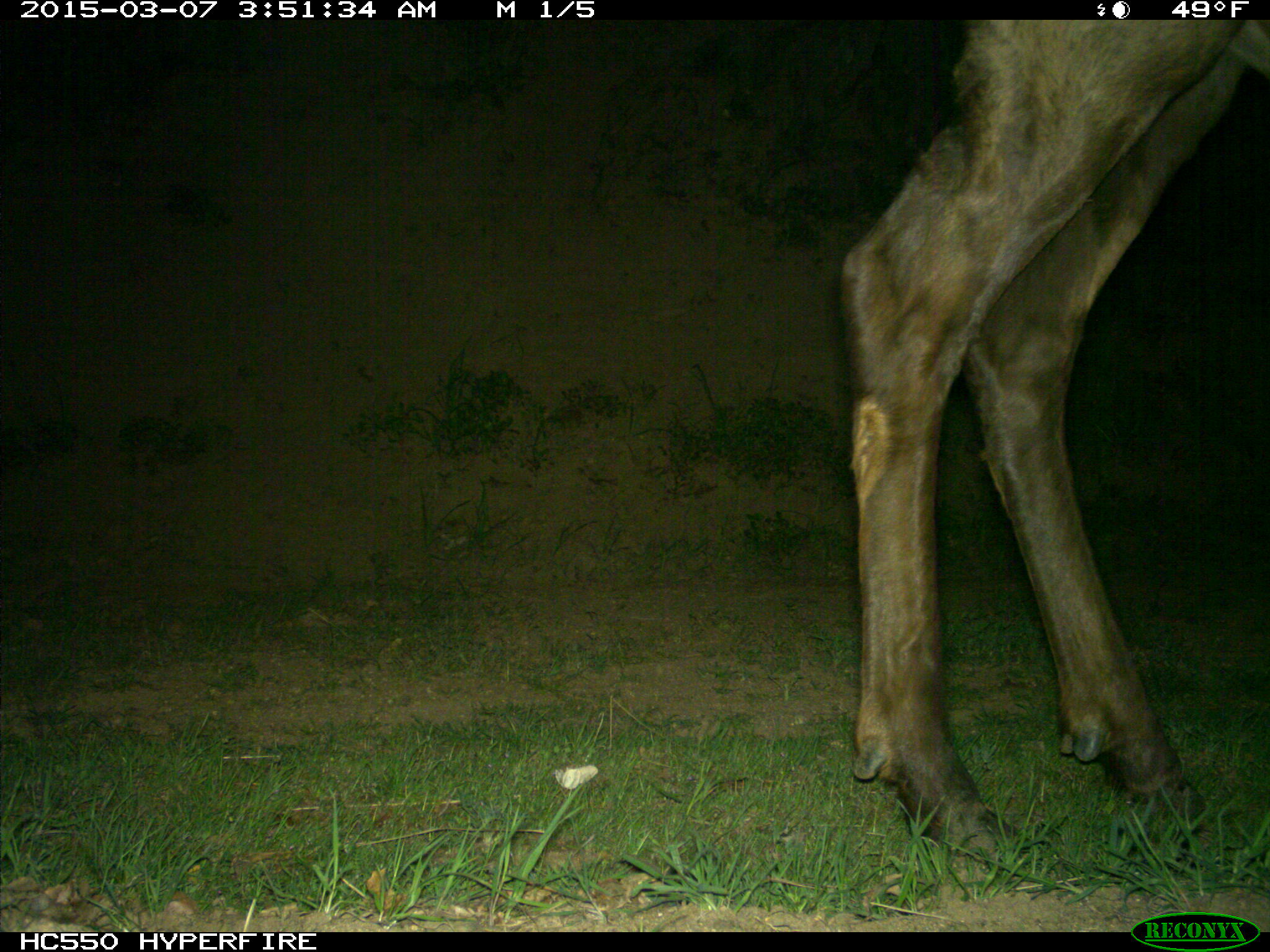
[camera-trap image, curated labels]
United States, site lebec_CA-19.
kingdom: Animalia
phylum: Chordata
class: Mammalia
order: Artiodactyla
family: Cervidae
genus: Cervus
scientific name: Cervus canadensis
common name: elk